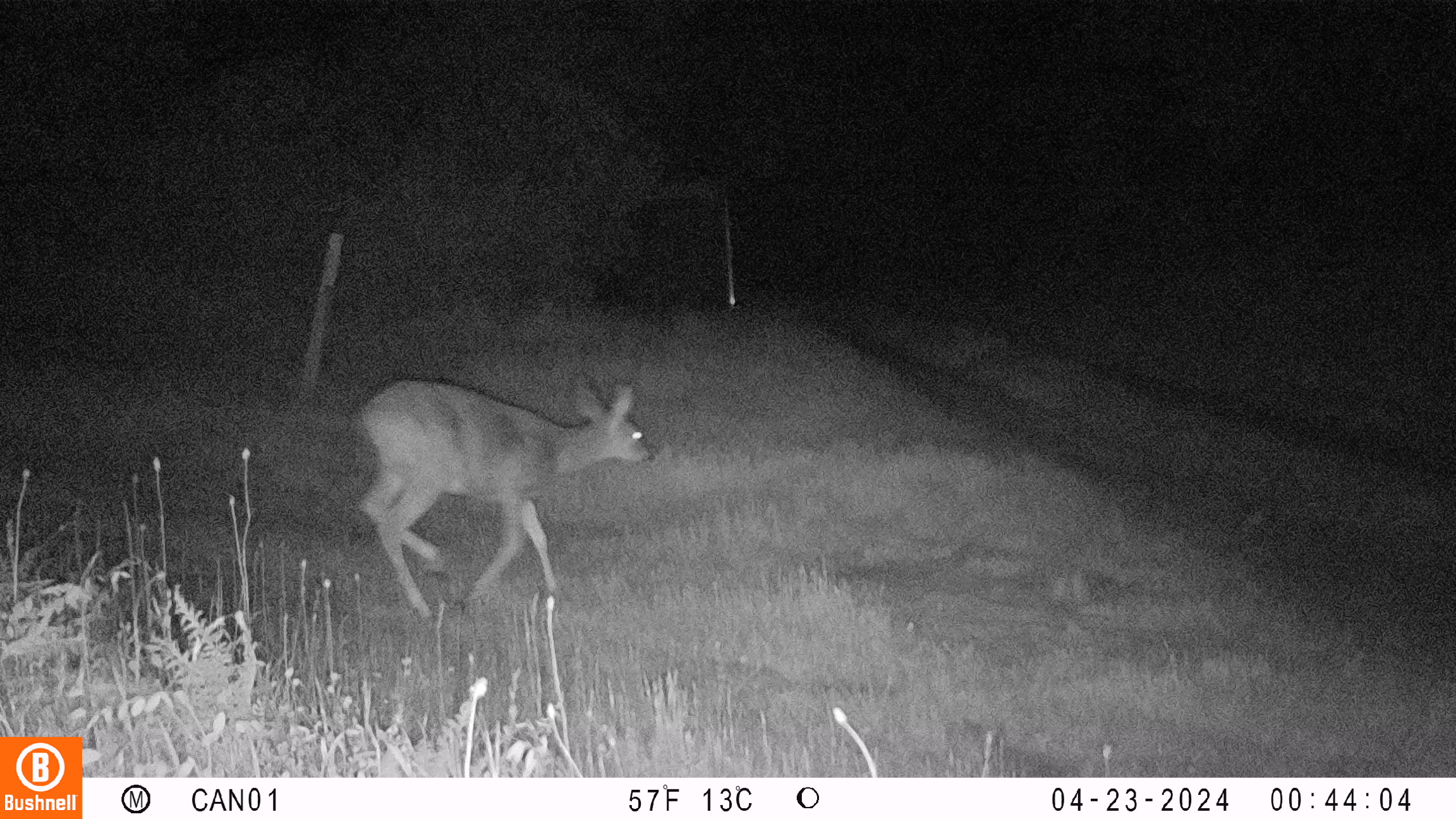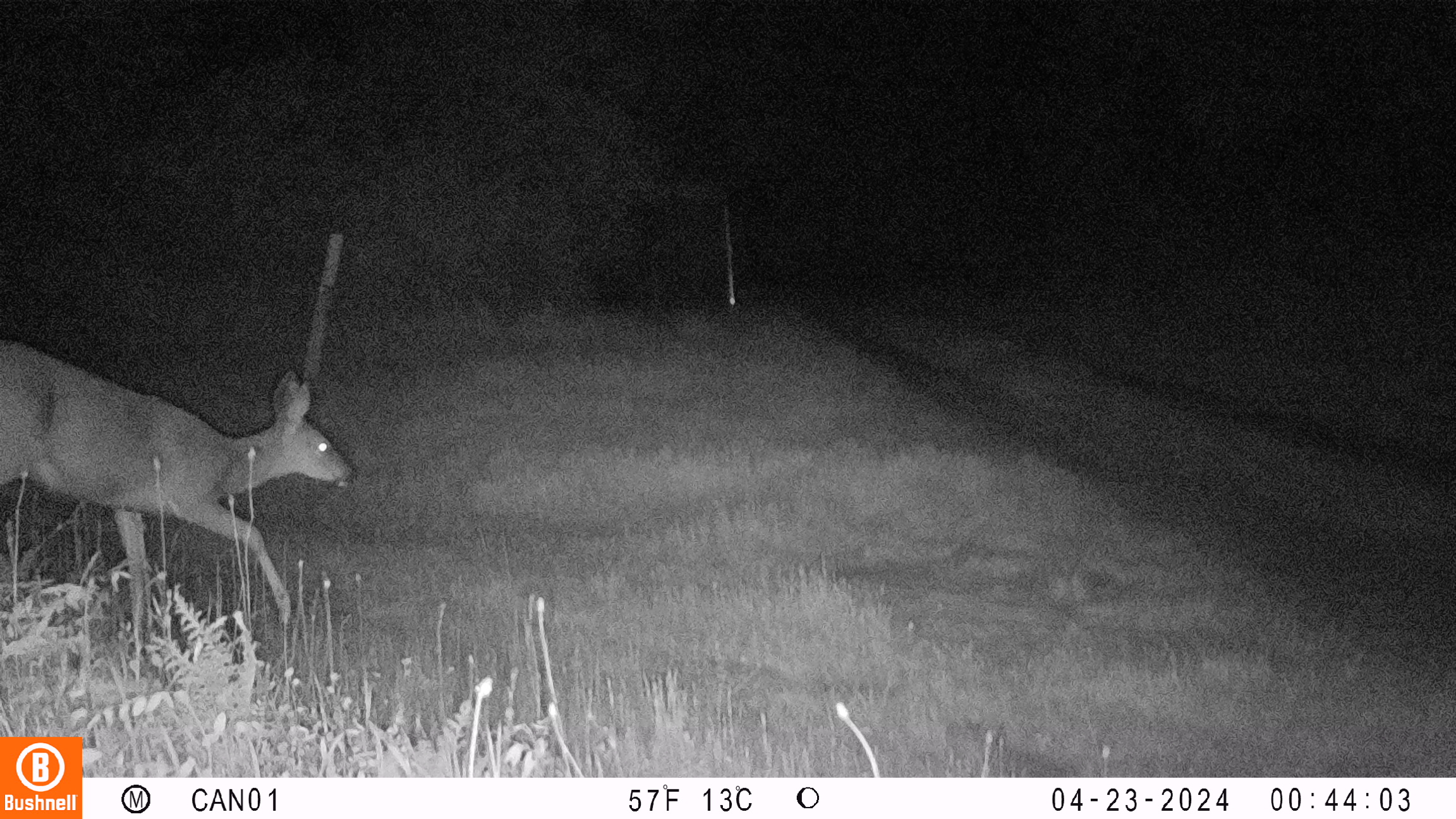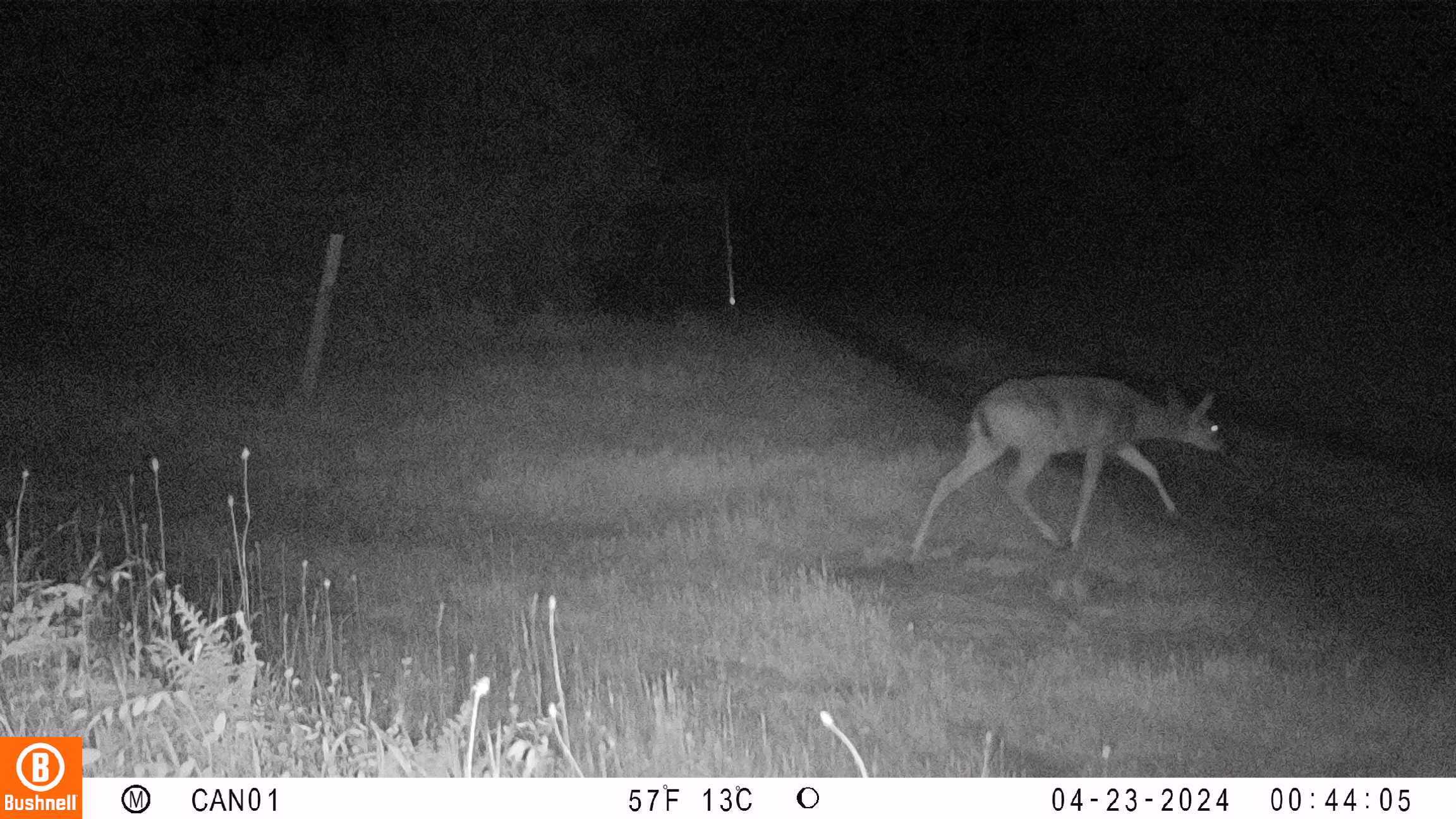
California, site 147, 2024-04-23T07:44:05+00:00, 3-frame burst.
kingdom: Animalia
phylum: Chordata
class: Mammalia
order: Artiodactyla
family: Cervidae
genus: Odocoileus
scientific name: Odocoileus hemionus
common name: mule deer